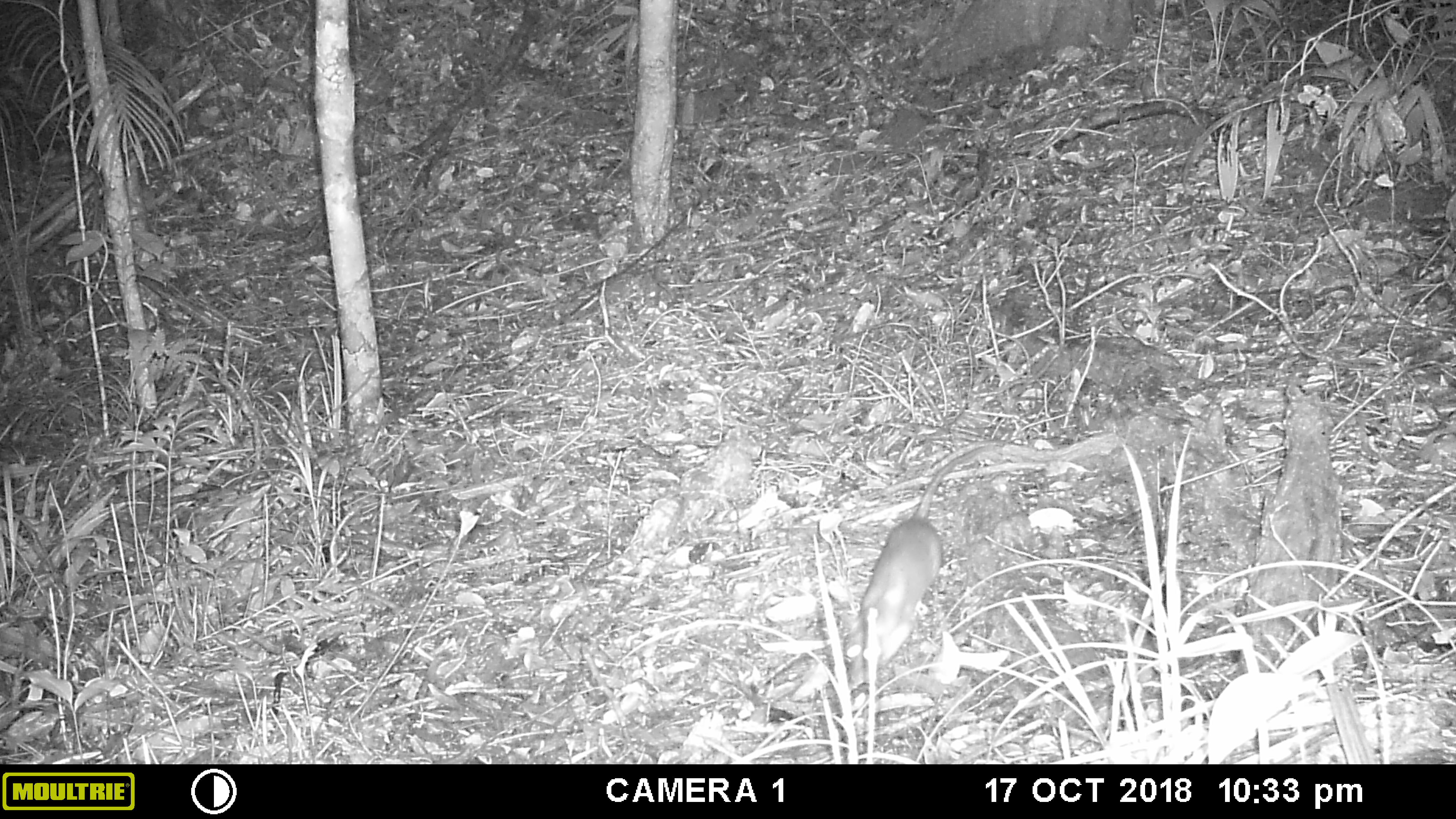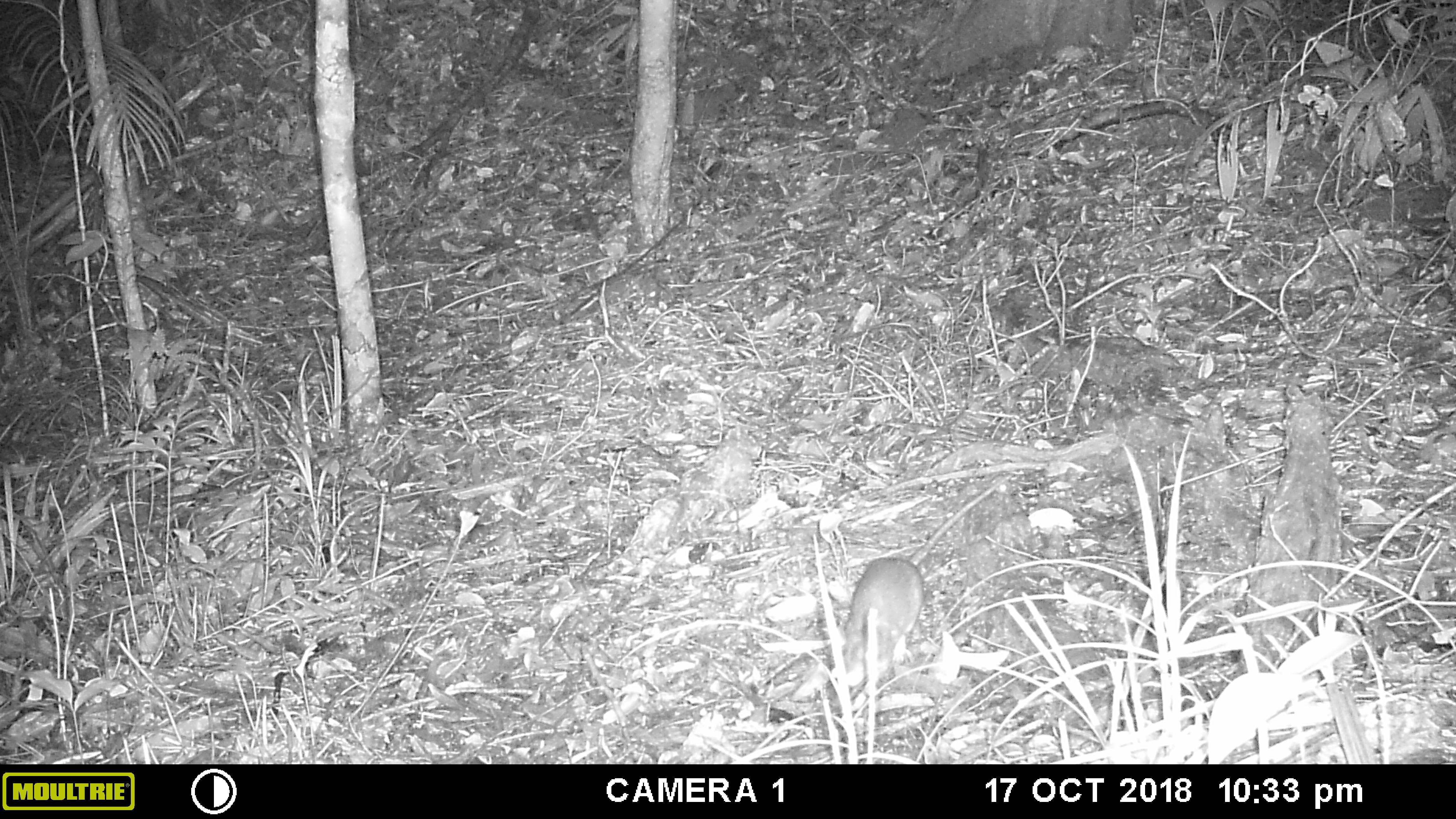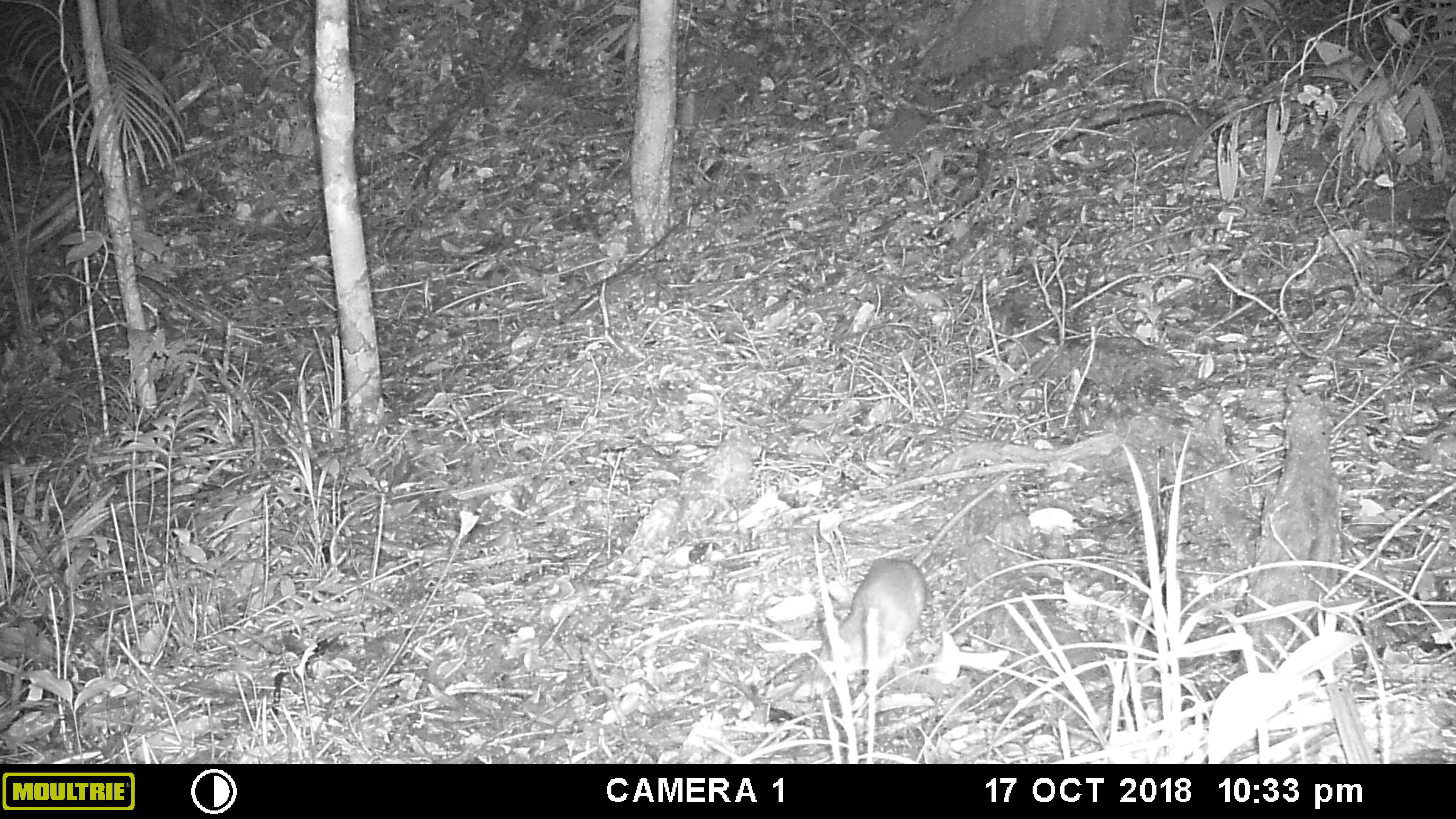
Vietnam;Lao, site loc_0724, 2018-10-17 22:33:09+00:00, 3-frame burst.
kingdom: Animalia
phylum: Chordata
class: Mammalia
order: Rodentia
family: Muridae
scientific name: Muridae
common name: old-world mice and rats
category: unidentified murid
Unidentified murid (old-world mice and rats) (Muridae). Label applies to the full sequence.